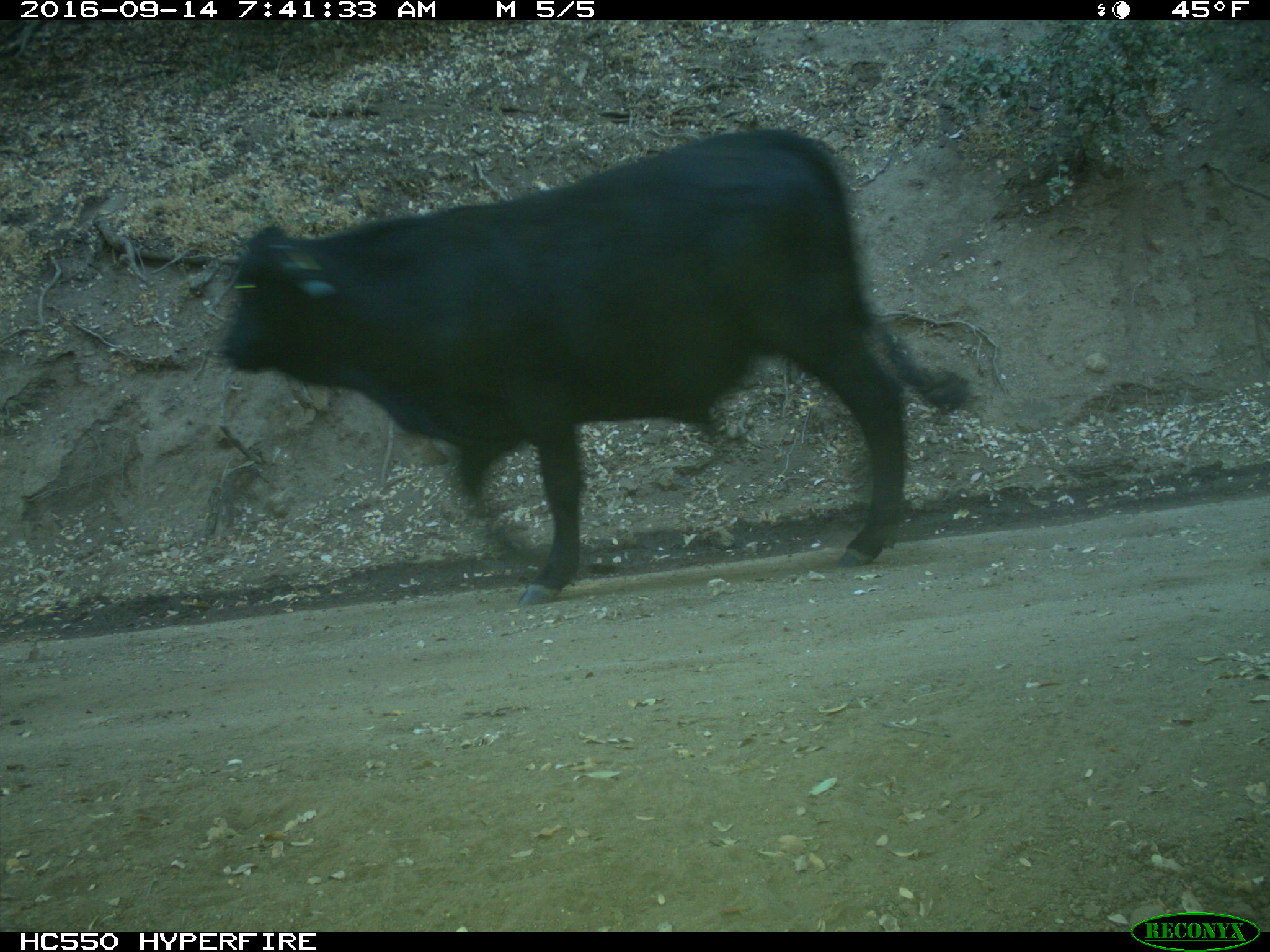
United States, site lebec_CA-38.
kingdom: Animalia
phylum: Chordata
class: Mammalia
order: Artiodactyla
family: Bovidae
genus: Bos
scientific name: Bos taurus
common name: domestic cow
Bos taurus (domestic cow).